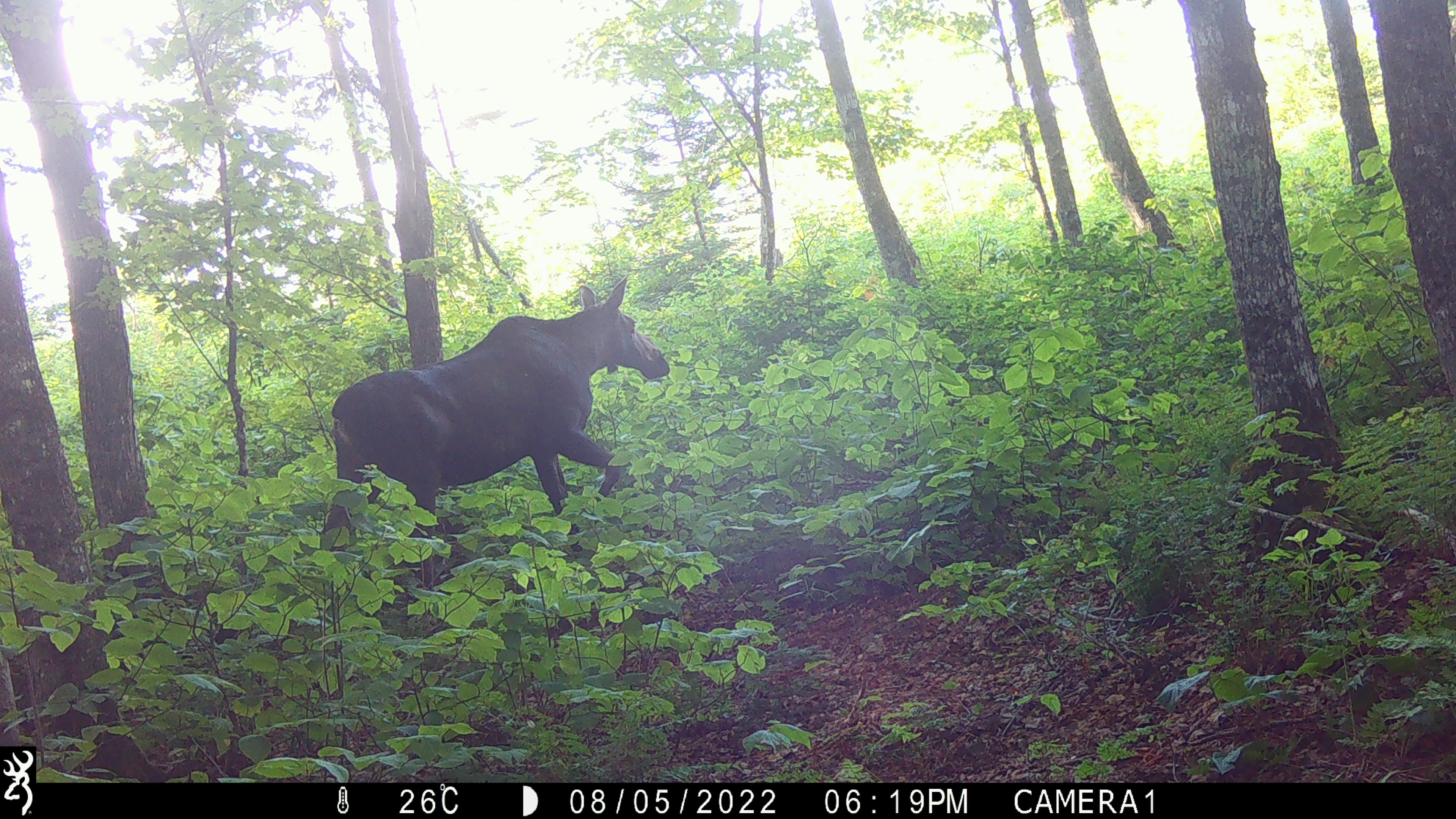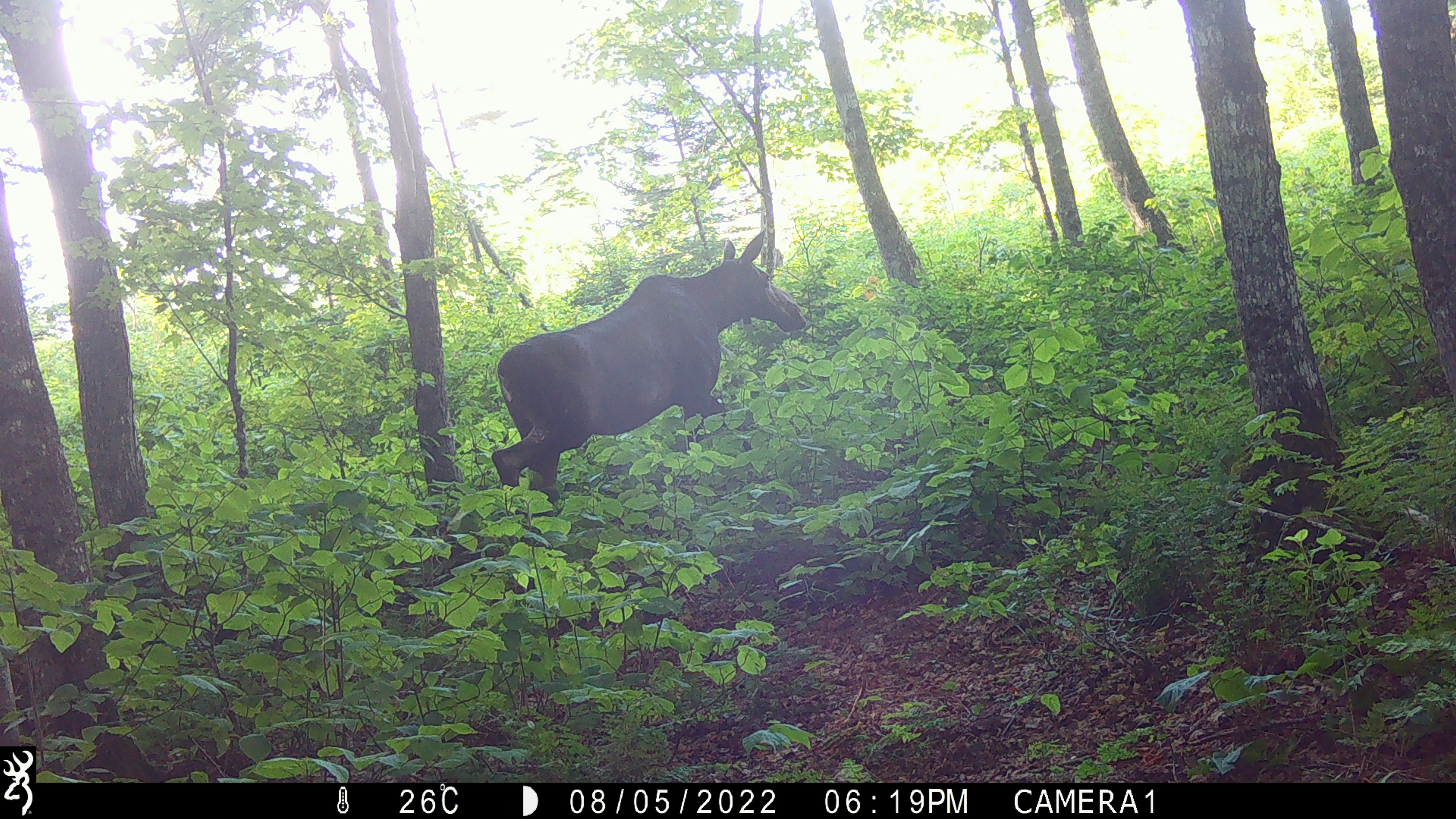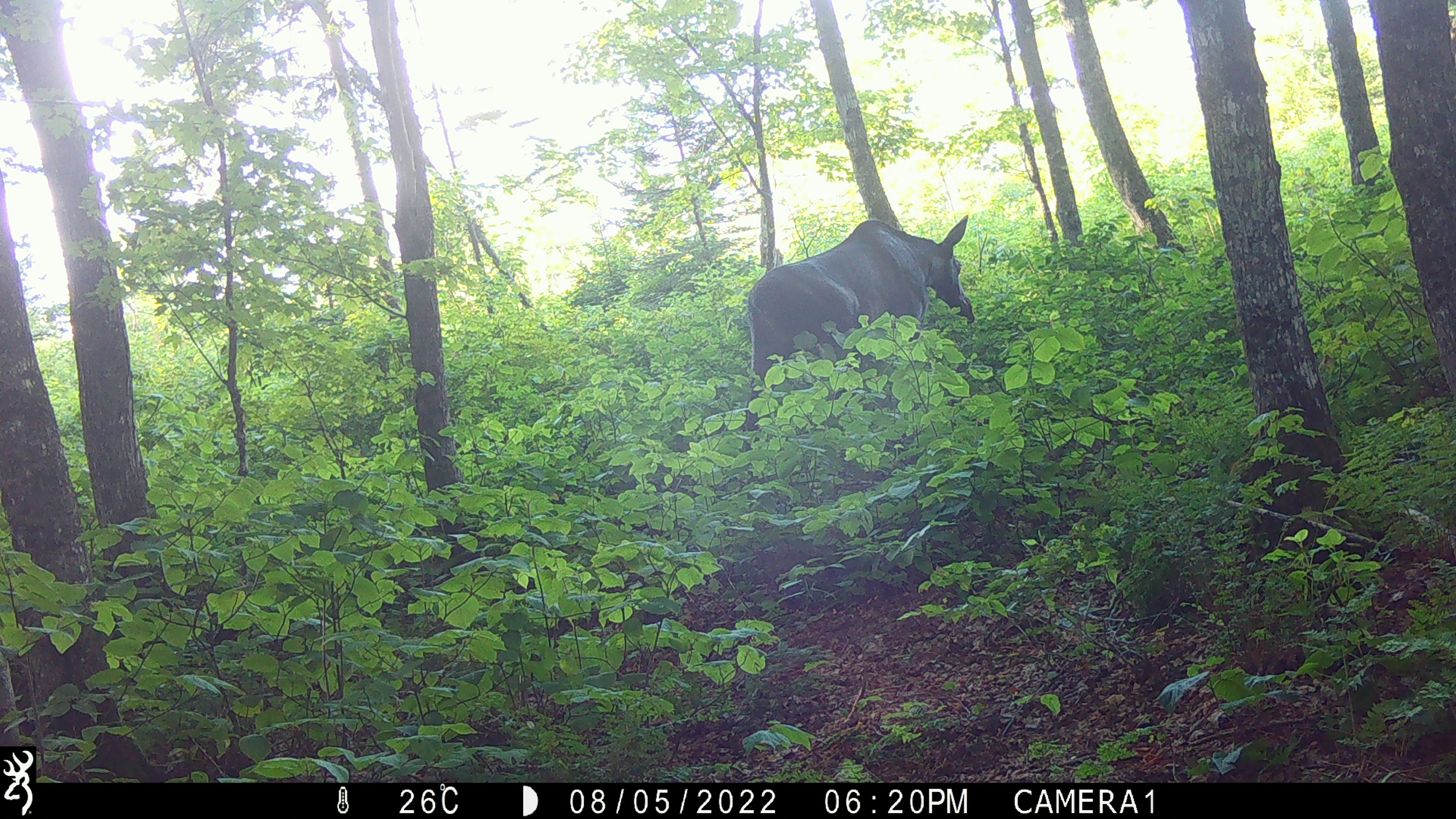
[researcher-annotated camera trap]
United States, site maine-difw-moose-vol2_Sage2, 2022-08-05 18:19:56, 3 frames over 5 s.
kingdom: Animalia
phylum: Chordata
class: Mammalia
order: Artiodactyla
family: Cervidae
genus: Alces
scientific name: Alces alces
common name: moose